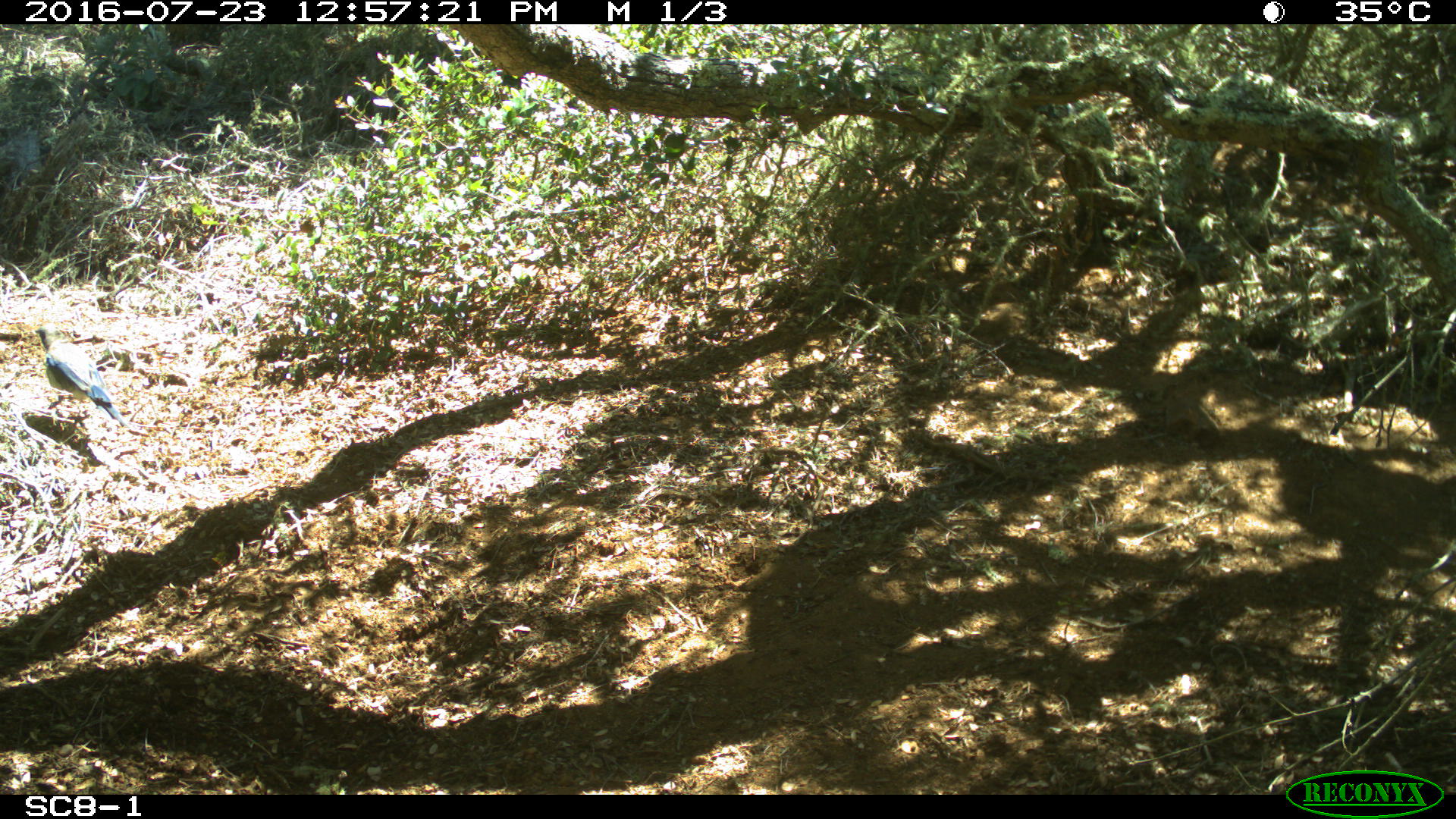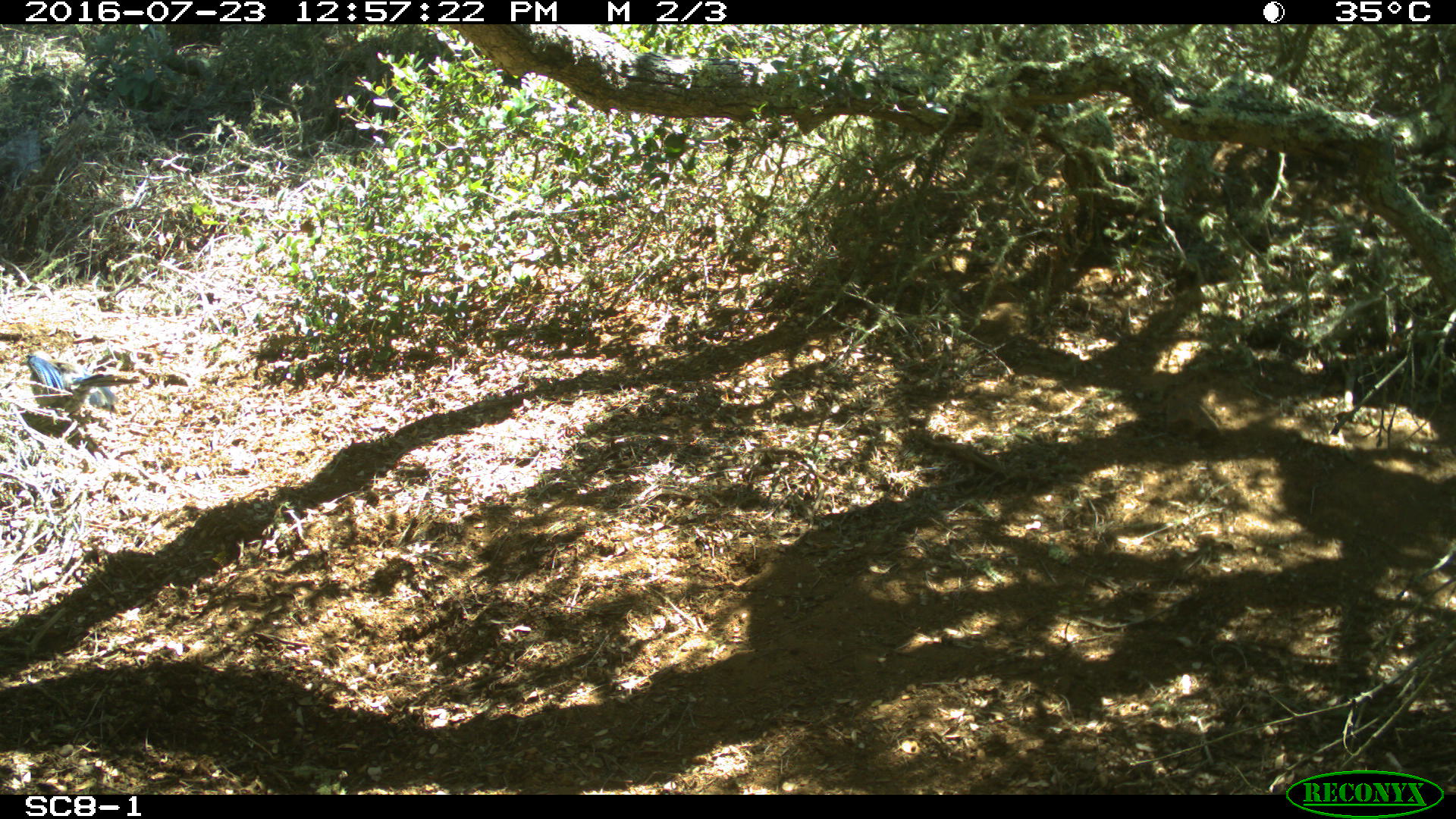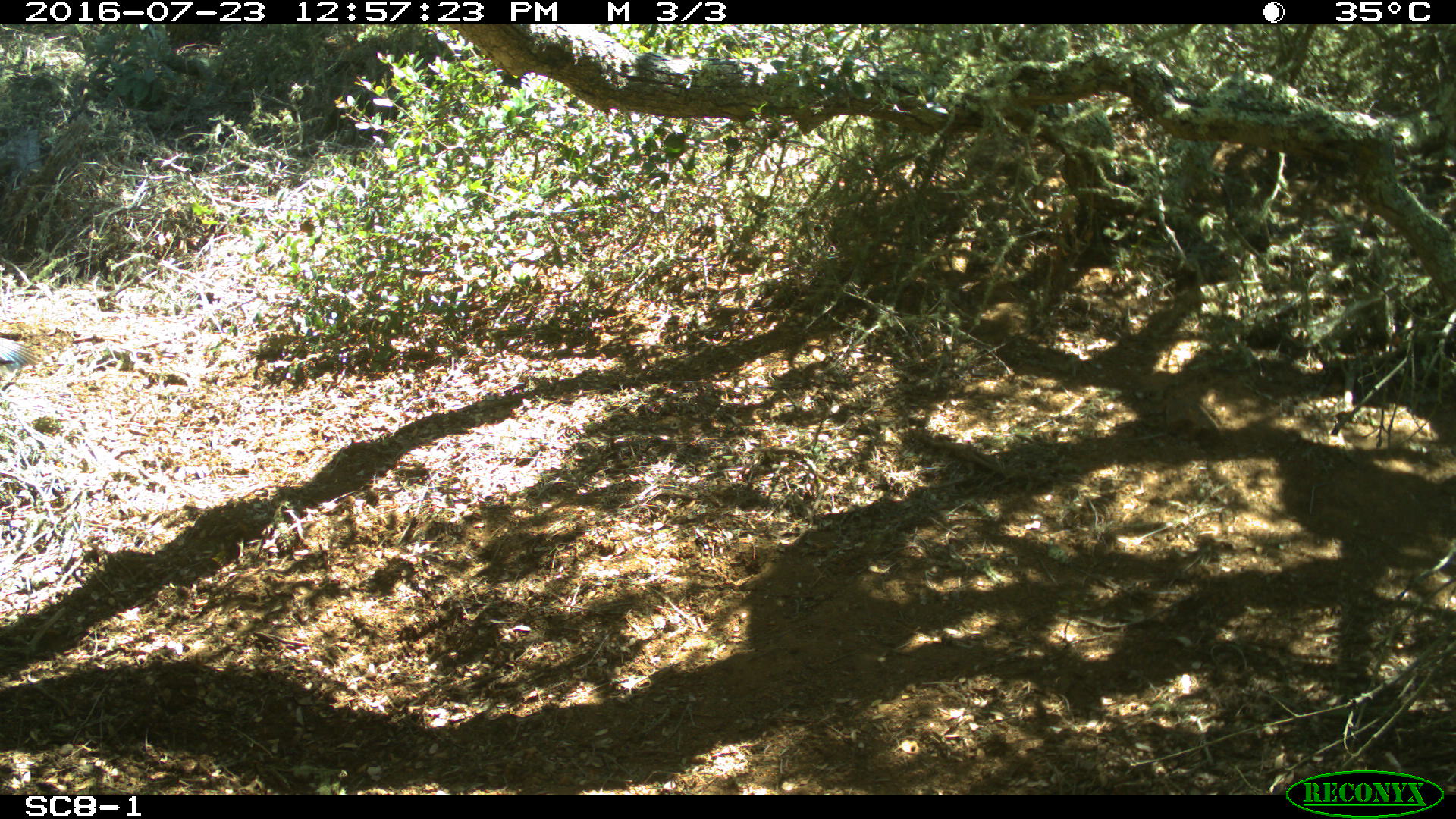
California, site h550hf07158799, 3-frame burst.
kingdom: Animalia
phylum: Chordata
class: Aves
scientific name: Aves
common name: bird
Bird (Aves).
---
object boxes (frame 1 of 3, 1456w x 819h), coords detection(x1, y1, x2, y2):
bird: detection(35, 324, 127, 431)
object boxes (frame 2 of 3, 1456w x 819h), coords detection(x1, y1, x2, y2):
bird: detection(0, 353, 140, 449)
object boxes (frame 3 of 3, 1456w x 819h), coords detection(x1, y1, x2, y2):
bird: detection(0, 337, 40, 372)